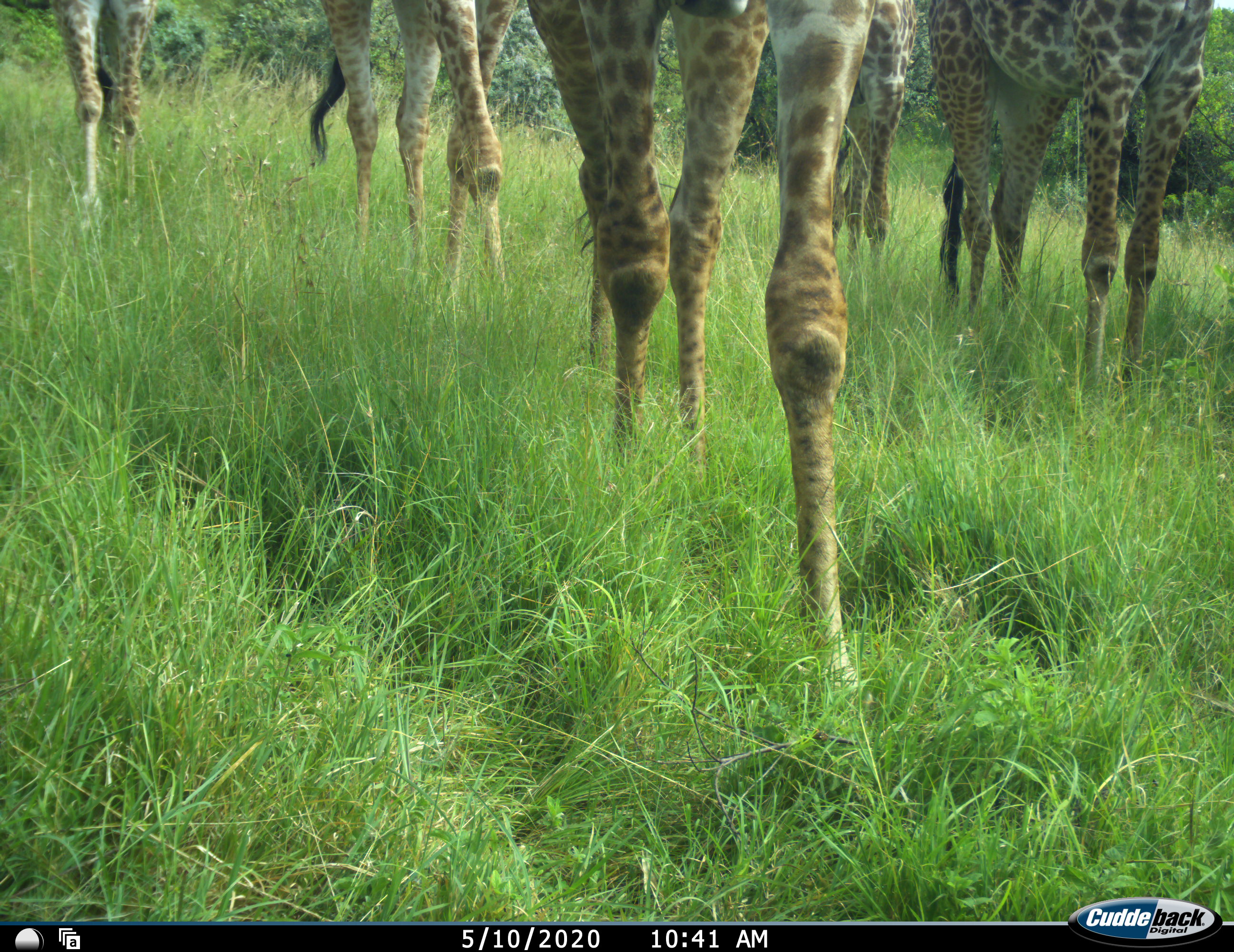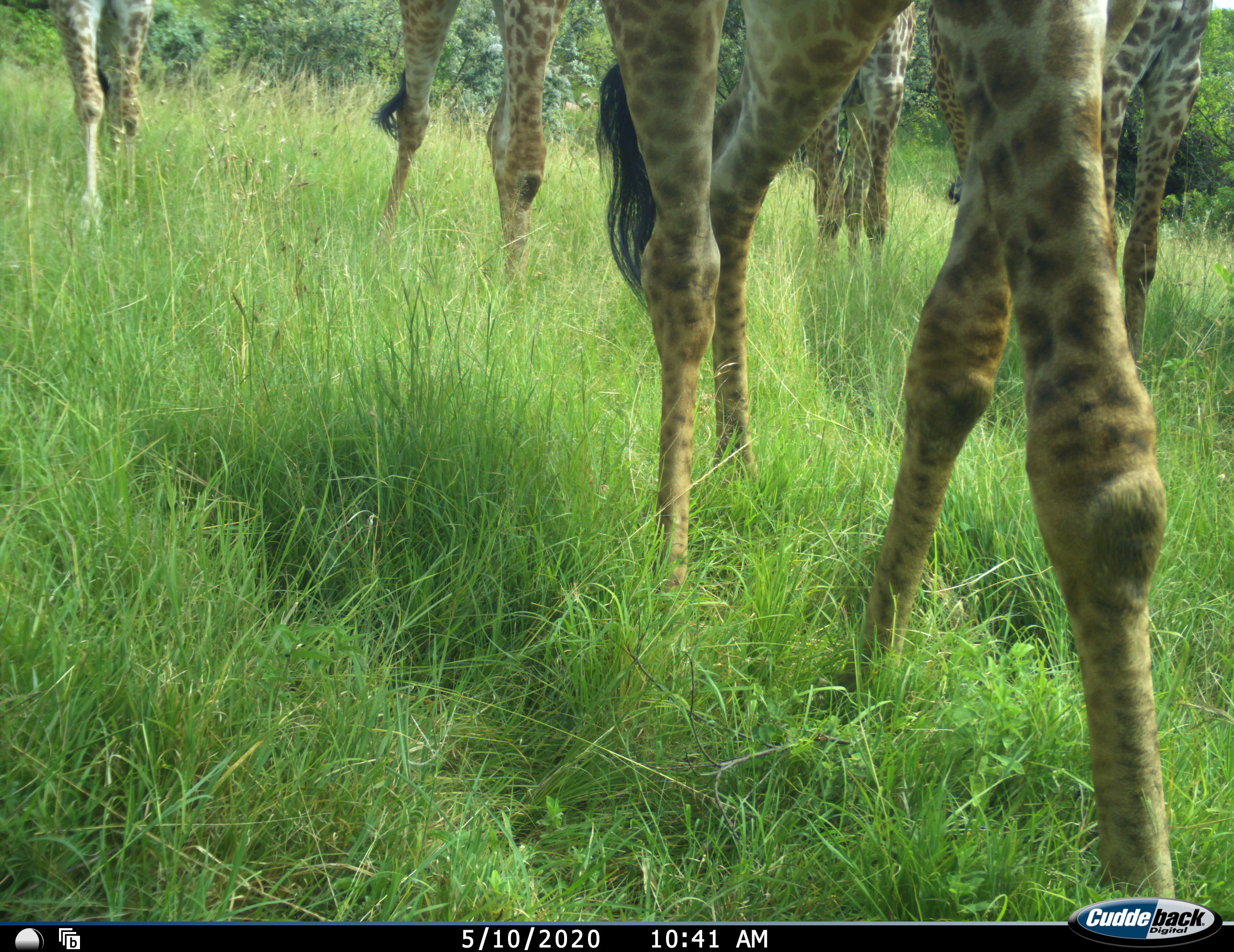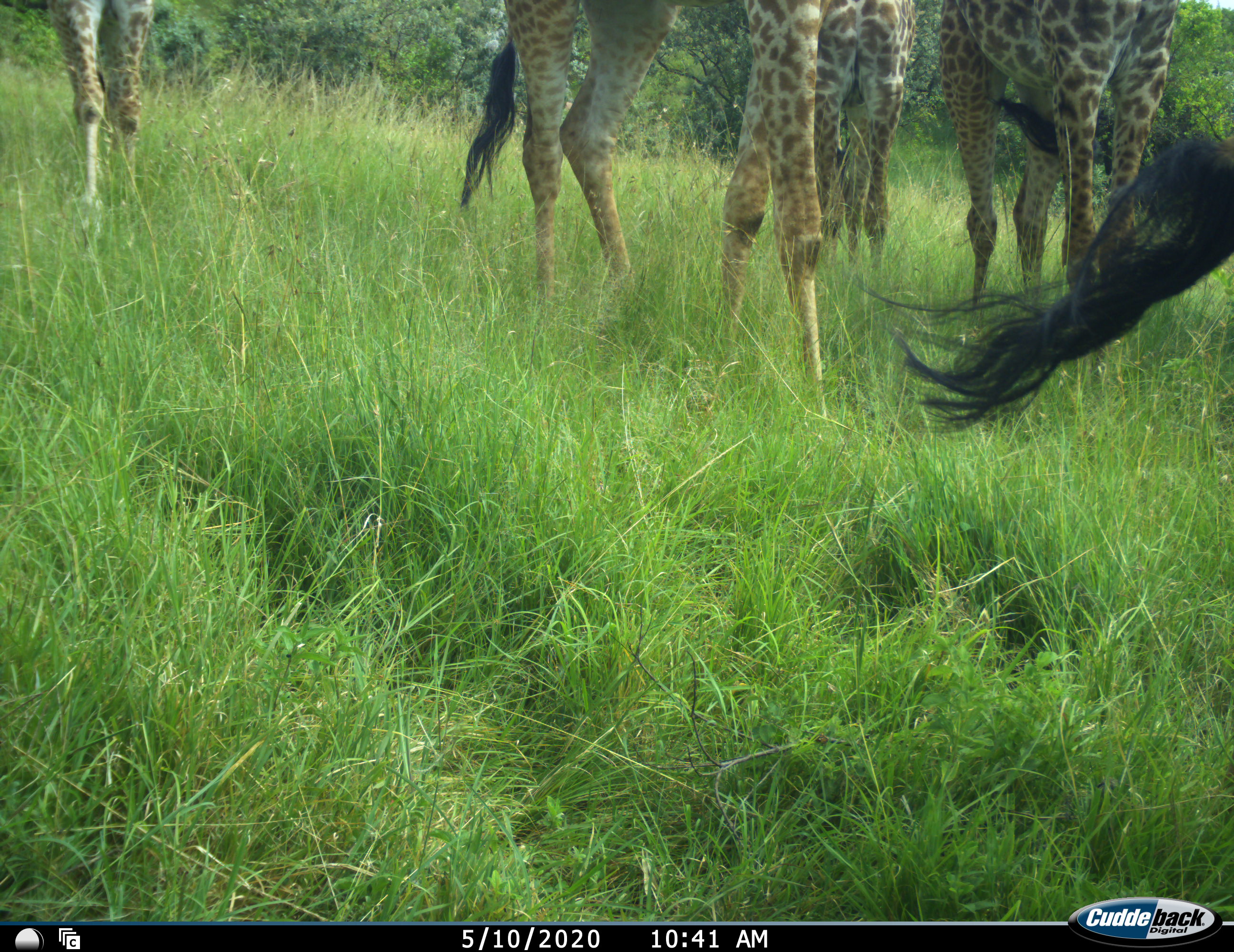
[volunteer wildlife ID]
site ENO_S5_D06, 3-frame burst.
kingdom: Animalia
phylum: Chordata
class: Mammalia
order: Artiodactyla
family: Giraffidae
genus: Giraffa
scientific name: Giraffa camelopardalis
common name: giraffe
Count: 5.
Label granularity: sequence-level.